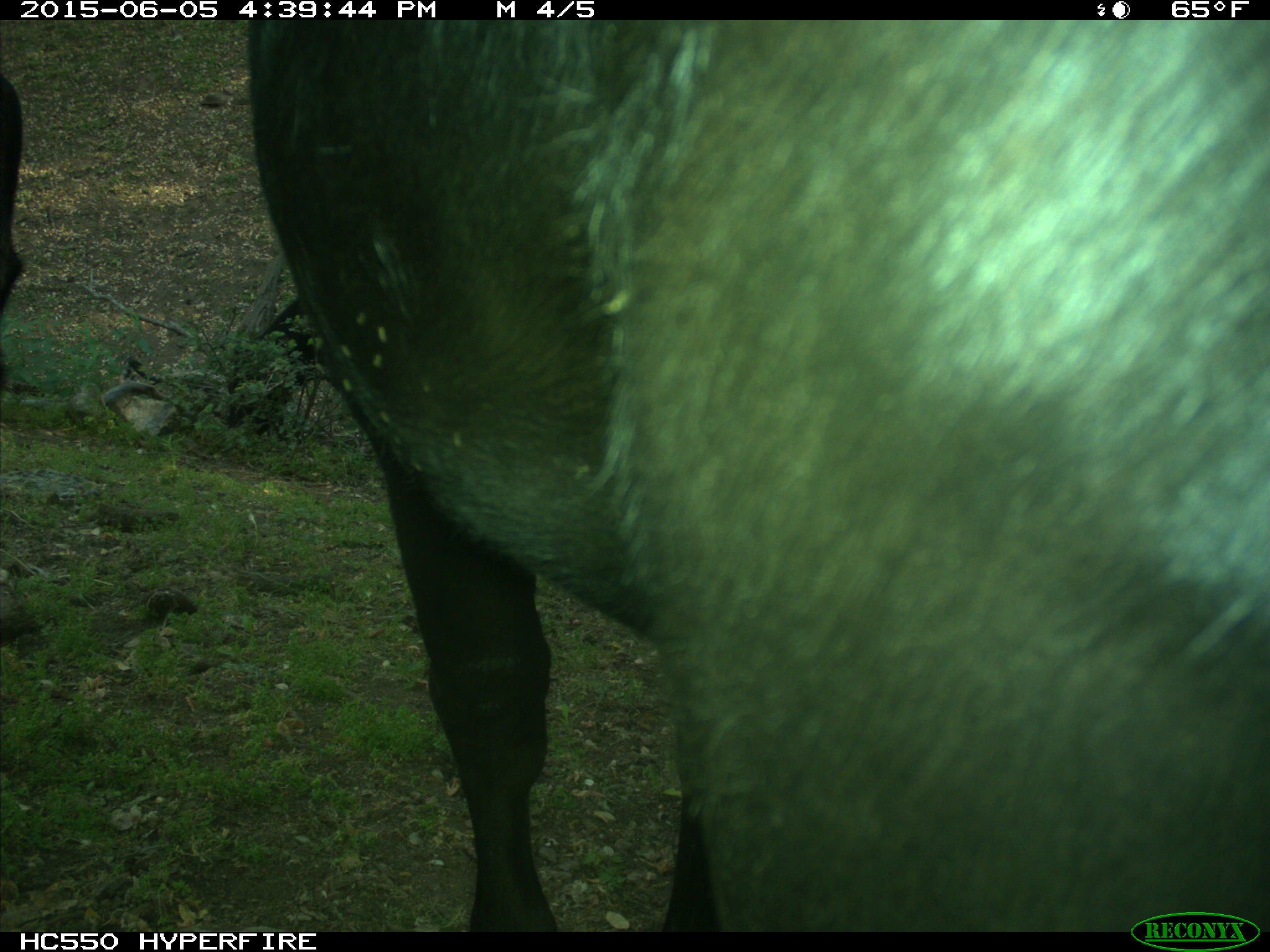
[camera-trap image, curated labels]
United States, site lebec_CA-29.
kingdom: Animalia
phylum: Chordata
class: Mammalia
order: Artiodactyla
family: Bovidae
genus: Bos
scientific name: Bos taurus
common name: domestic cow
Bos taurus (domestic cow).